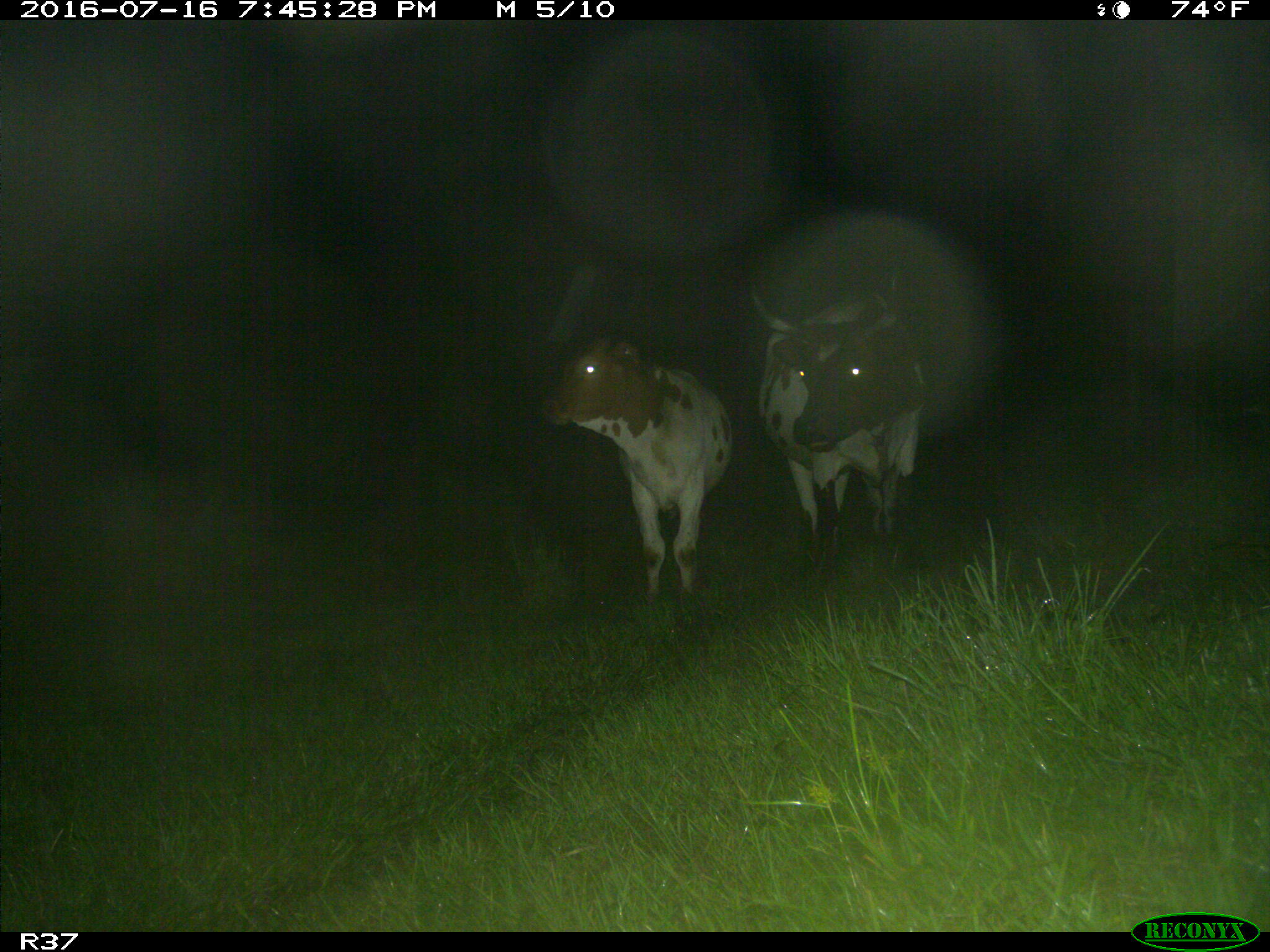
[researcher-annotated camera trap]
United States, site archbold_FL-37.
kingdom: Animalia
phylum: Chordata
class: Mammalia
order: Artiodactyla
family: Bovidae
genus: Bos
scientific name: Bos taurus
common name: domestic cow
Bos taurus (domestic cow).